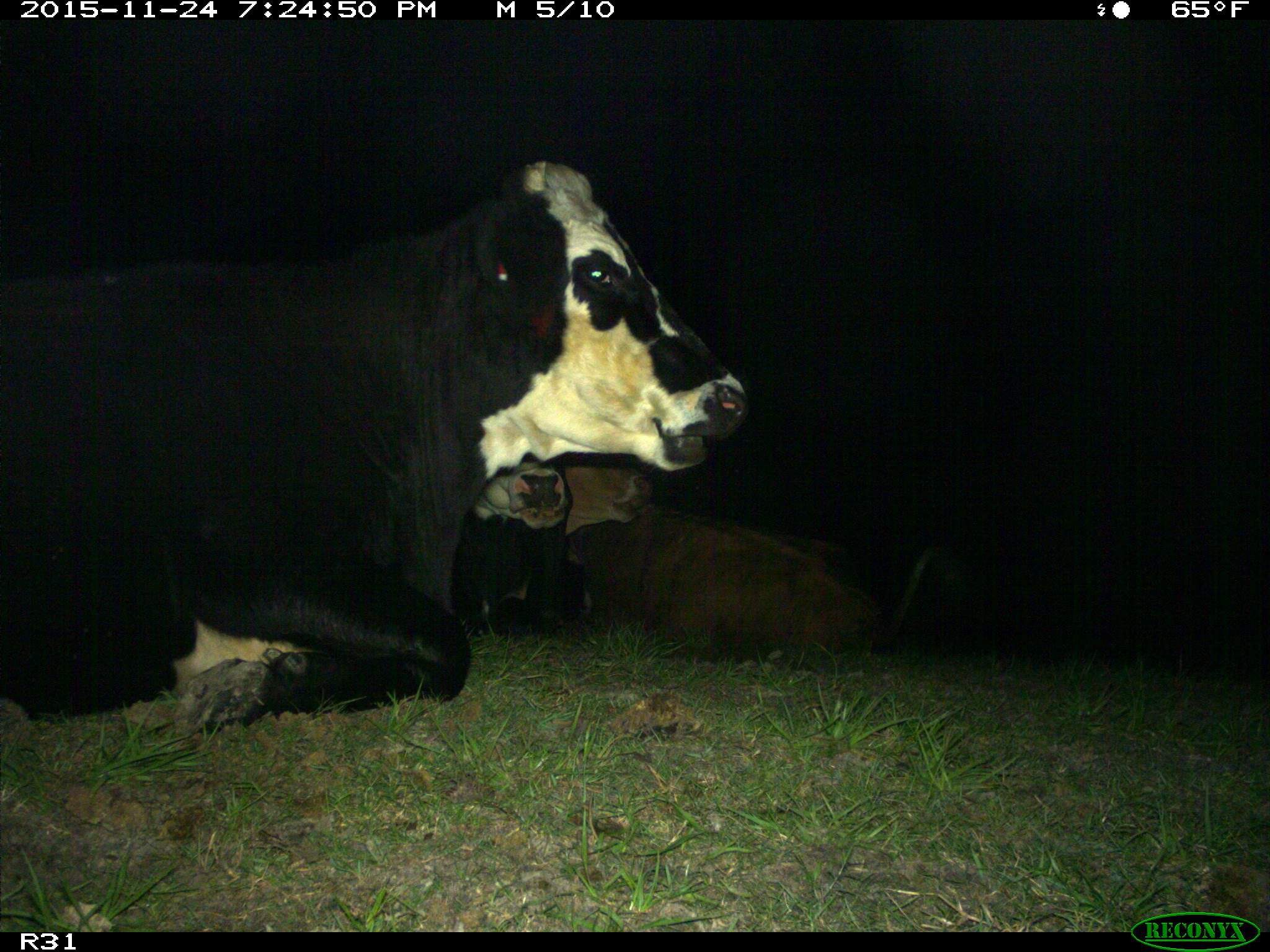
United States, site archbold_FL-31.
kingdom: Animalia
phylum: Chordata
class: Mammalia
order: Artiodactyla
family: Bovidae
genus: Bos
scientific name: Bos taurus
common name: domestic cow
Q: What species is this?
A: Bos taurus (domestic cow).